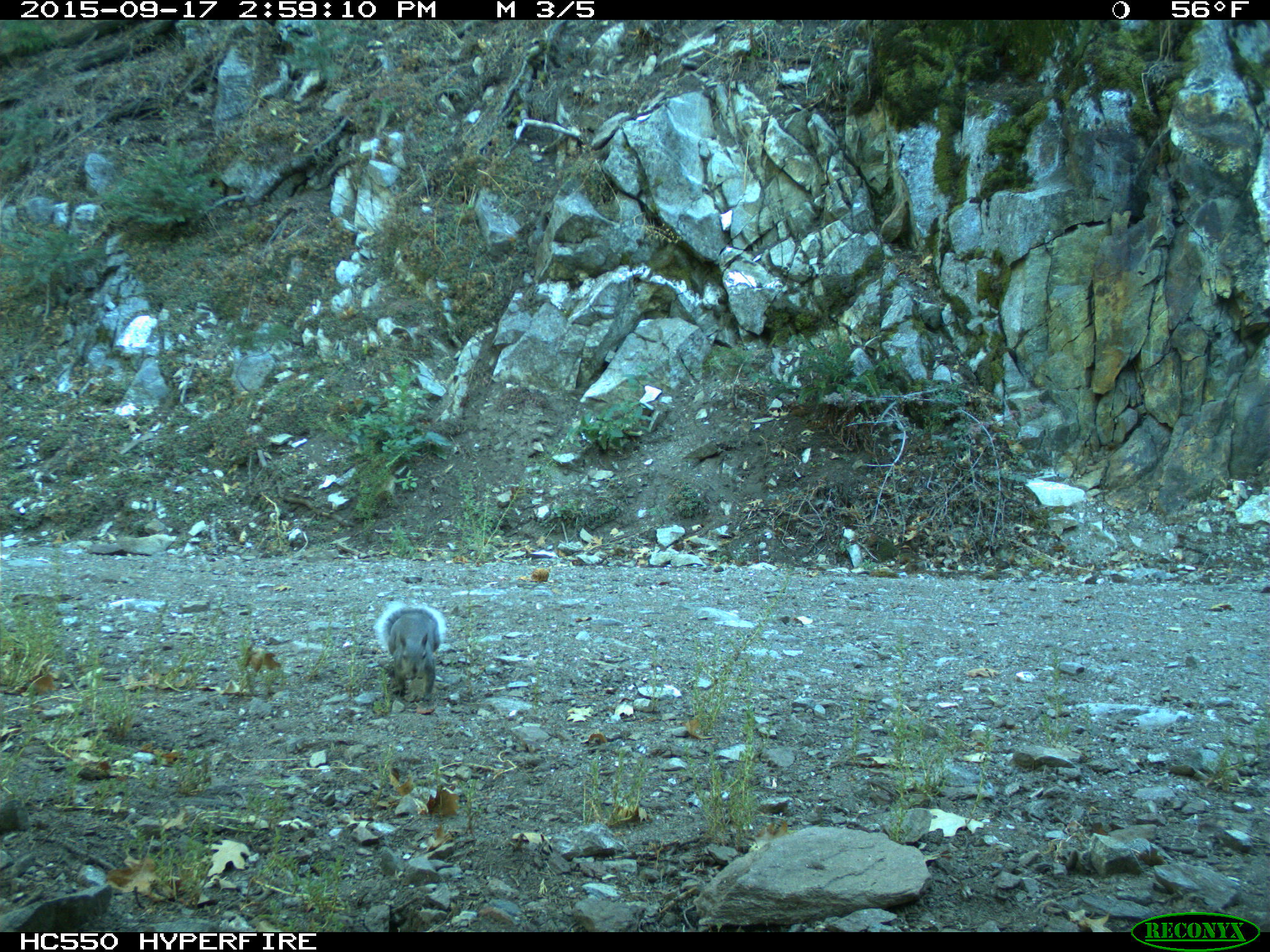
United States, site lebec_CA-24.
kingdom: Animalia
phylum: Chordata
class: Mammalia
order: Rodentia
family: Sciuridae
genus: Sciurus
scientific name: Sciurus carolinensis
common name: eastern gray squirrel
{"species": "Sciurus carolinensis (eastern gray squirrel)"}